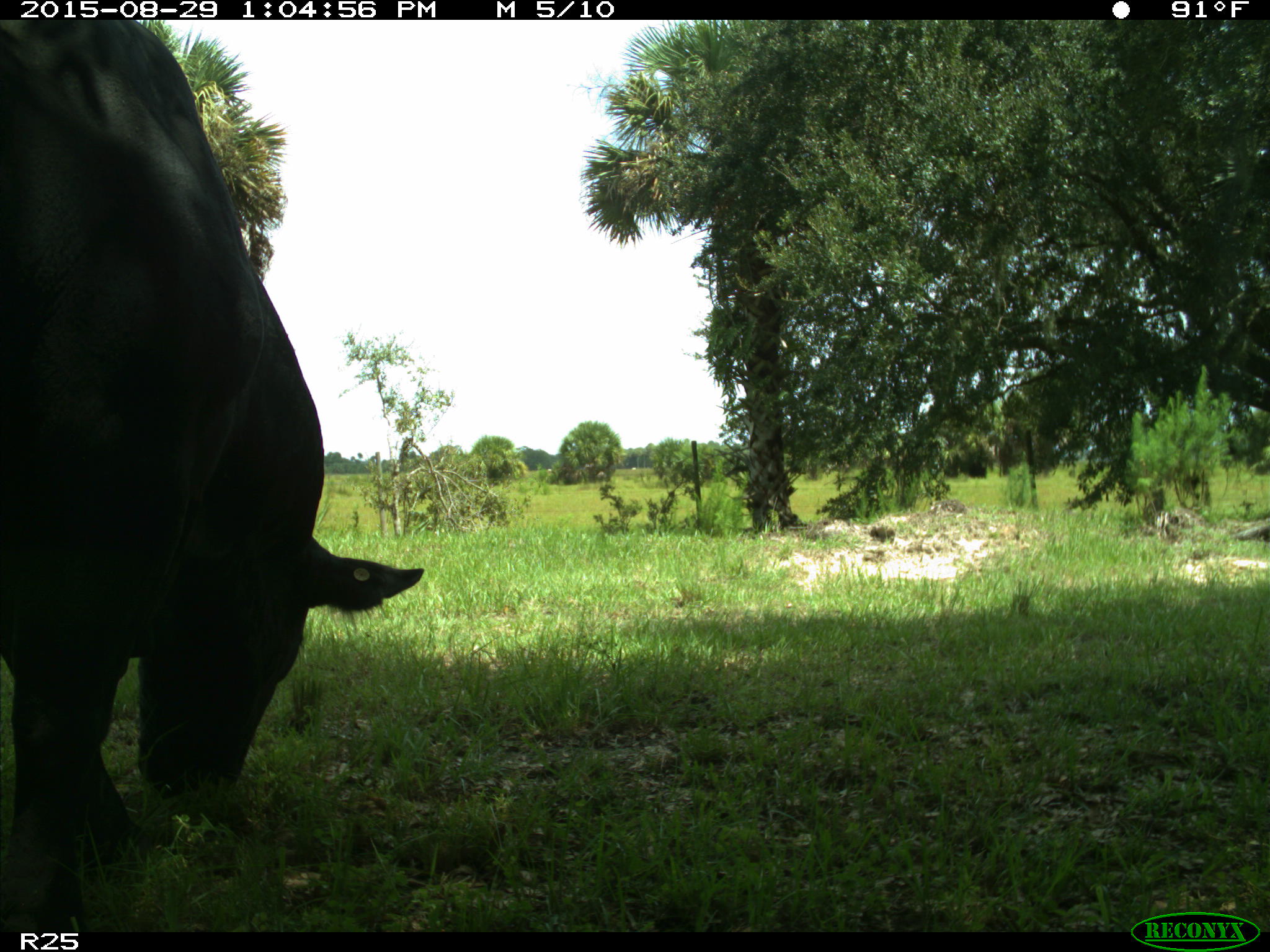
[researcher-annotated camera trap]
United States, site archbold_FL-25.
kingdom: Animalia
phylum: Chordata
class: Mammalia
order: Artiodactyla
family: Bovidae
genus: Bos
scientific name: Bos taurus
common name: domestic cow